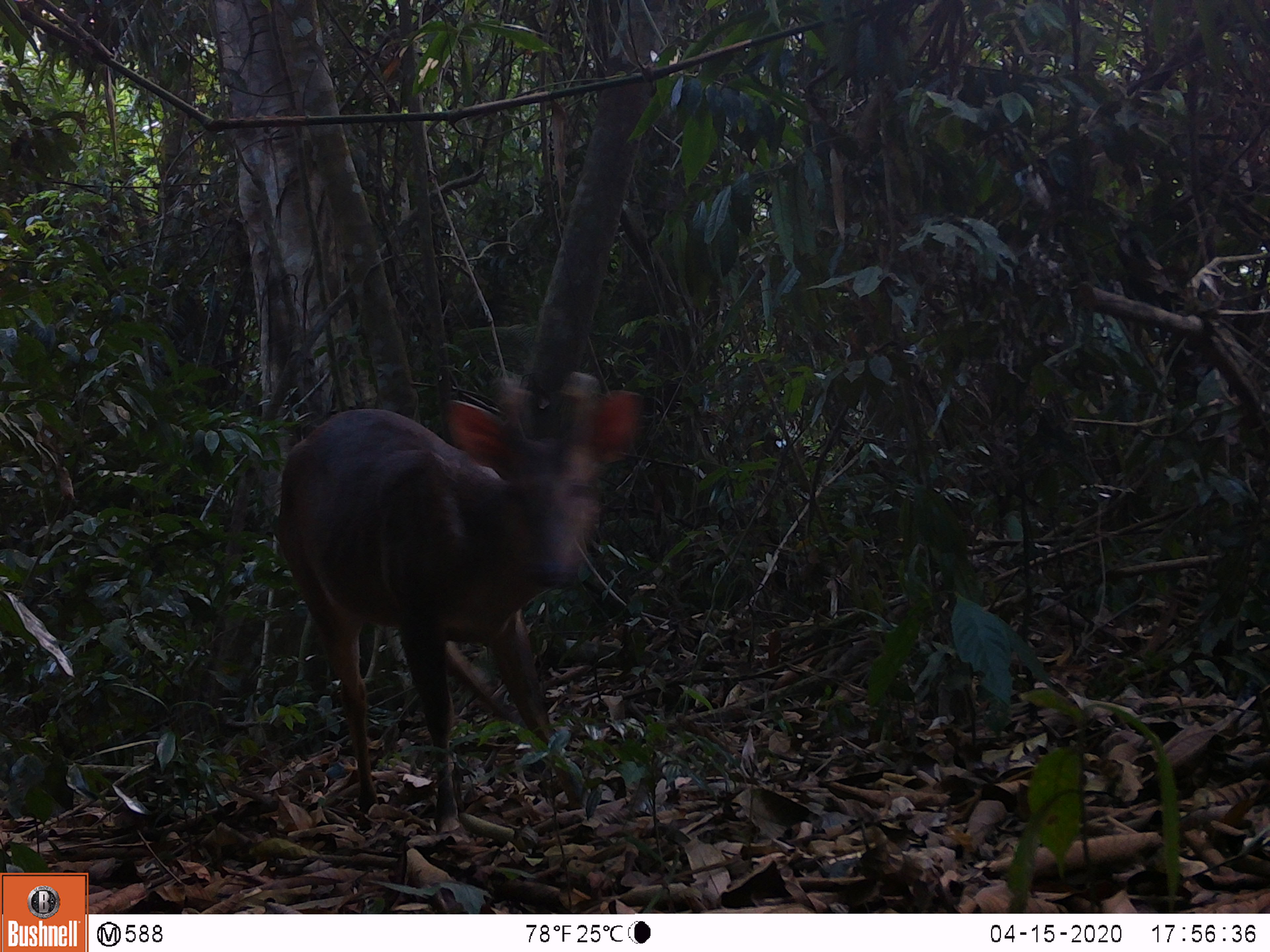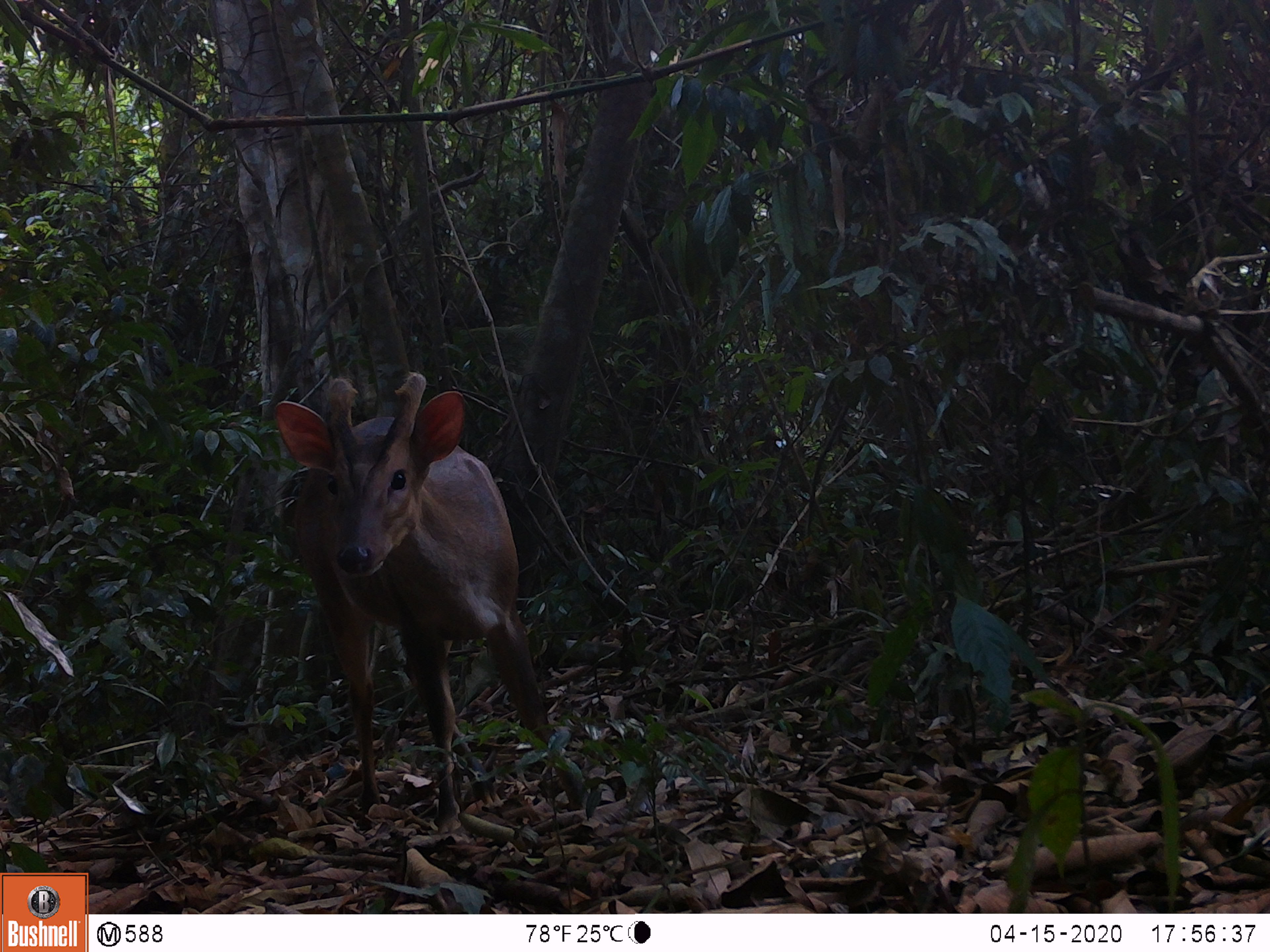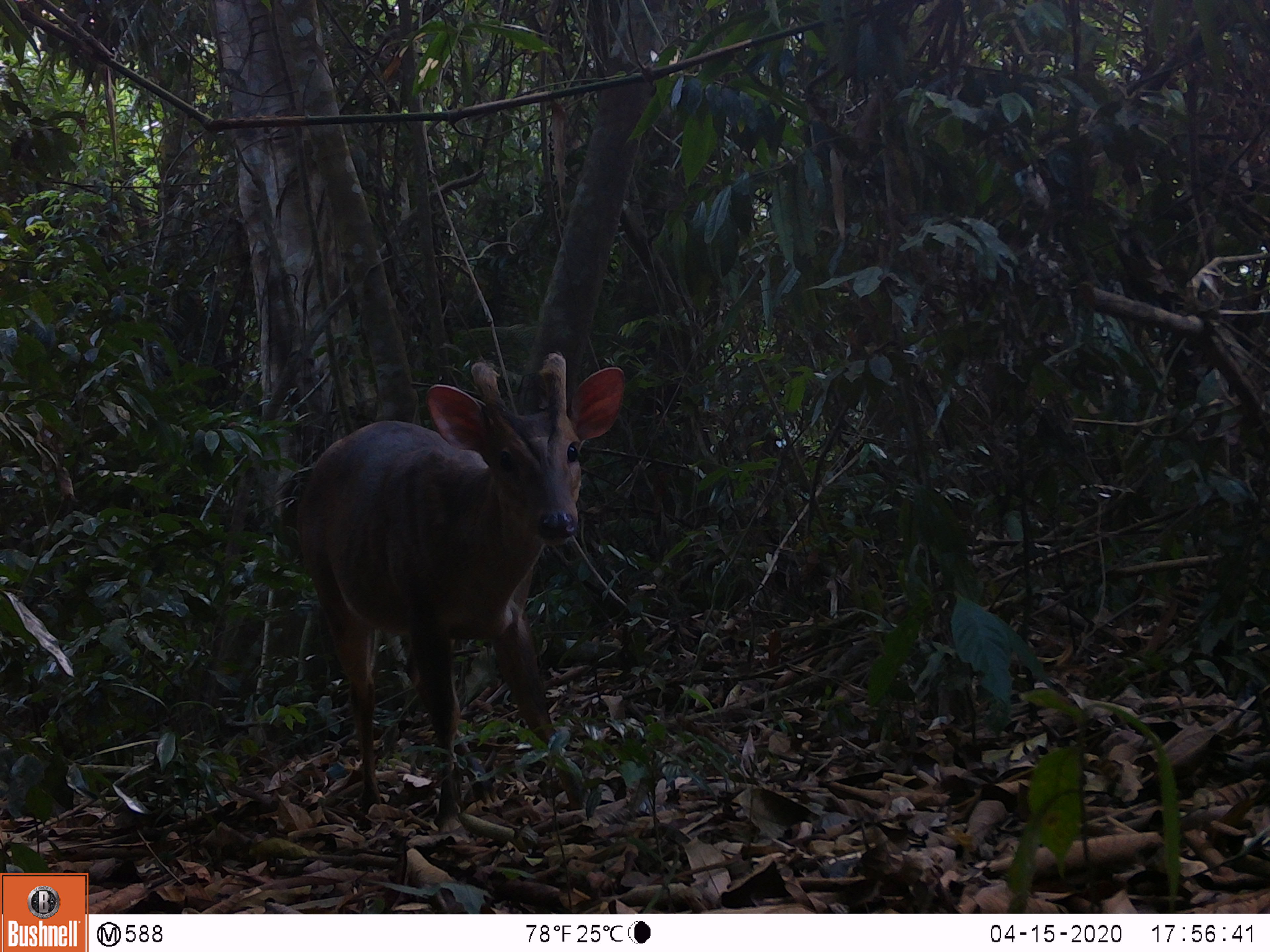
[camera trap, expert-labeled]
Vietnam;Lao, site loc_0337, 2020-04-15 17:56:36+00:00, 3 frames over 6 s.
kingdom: Animalia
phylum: Chordata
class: Mammalia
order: Artiodactyla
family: Cervidae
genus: Muntiacus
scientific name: Muntiacus vuquangensis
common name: large-antlered muntjac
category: large antlered muntjac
Large antlered muntjac (large-antlered muntjac) (Muntiacus vuquangensis). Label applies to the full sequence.